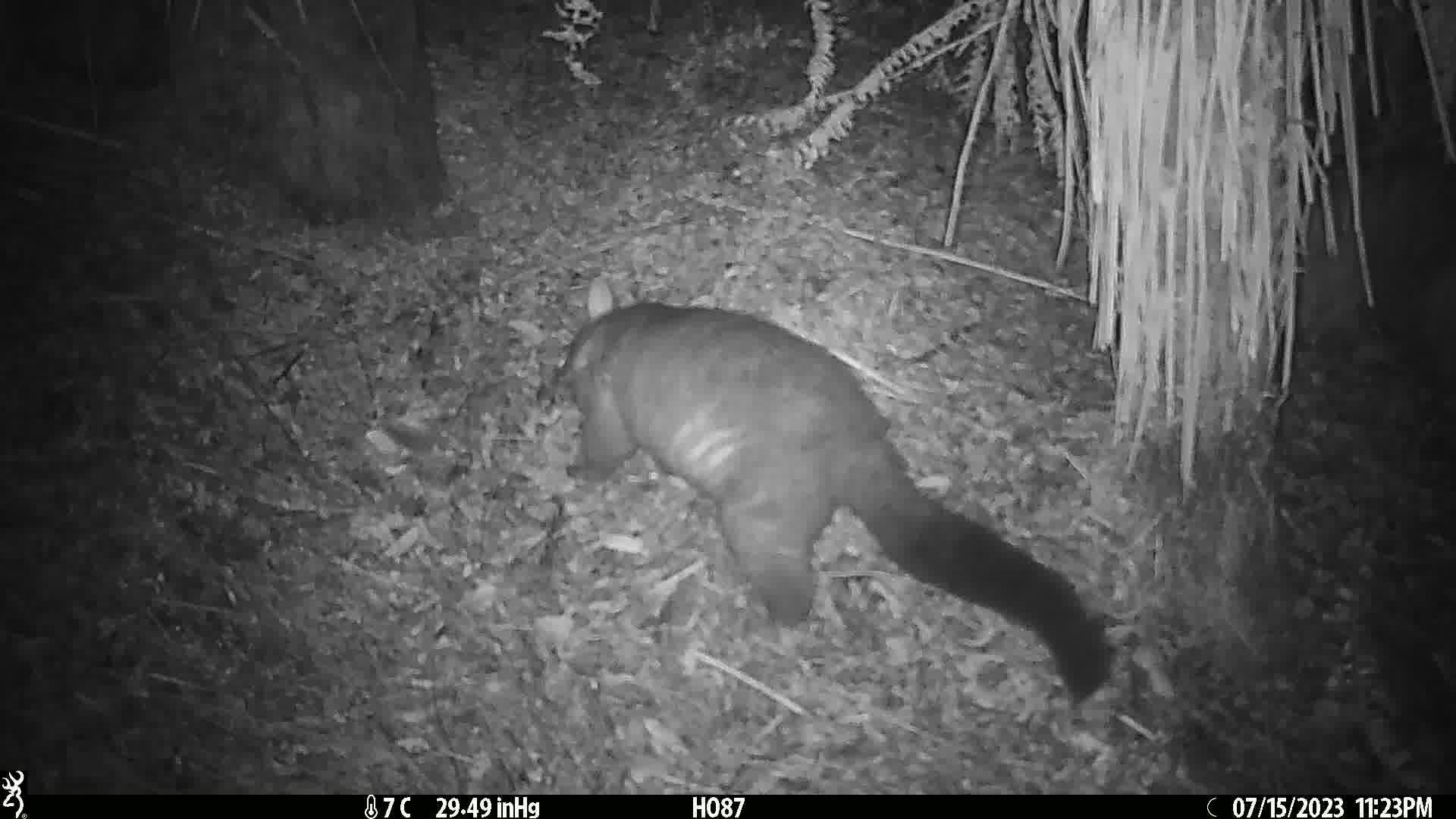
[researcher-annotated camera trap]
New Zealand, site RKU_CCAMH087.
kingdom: Animalia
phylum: Chordata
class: Mammalia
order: Diprotodontia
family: Phalangeridae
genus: Trichosurus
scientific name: Trichosurus vulpecula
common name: common brushtail possum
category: possum